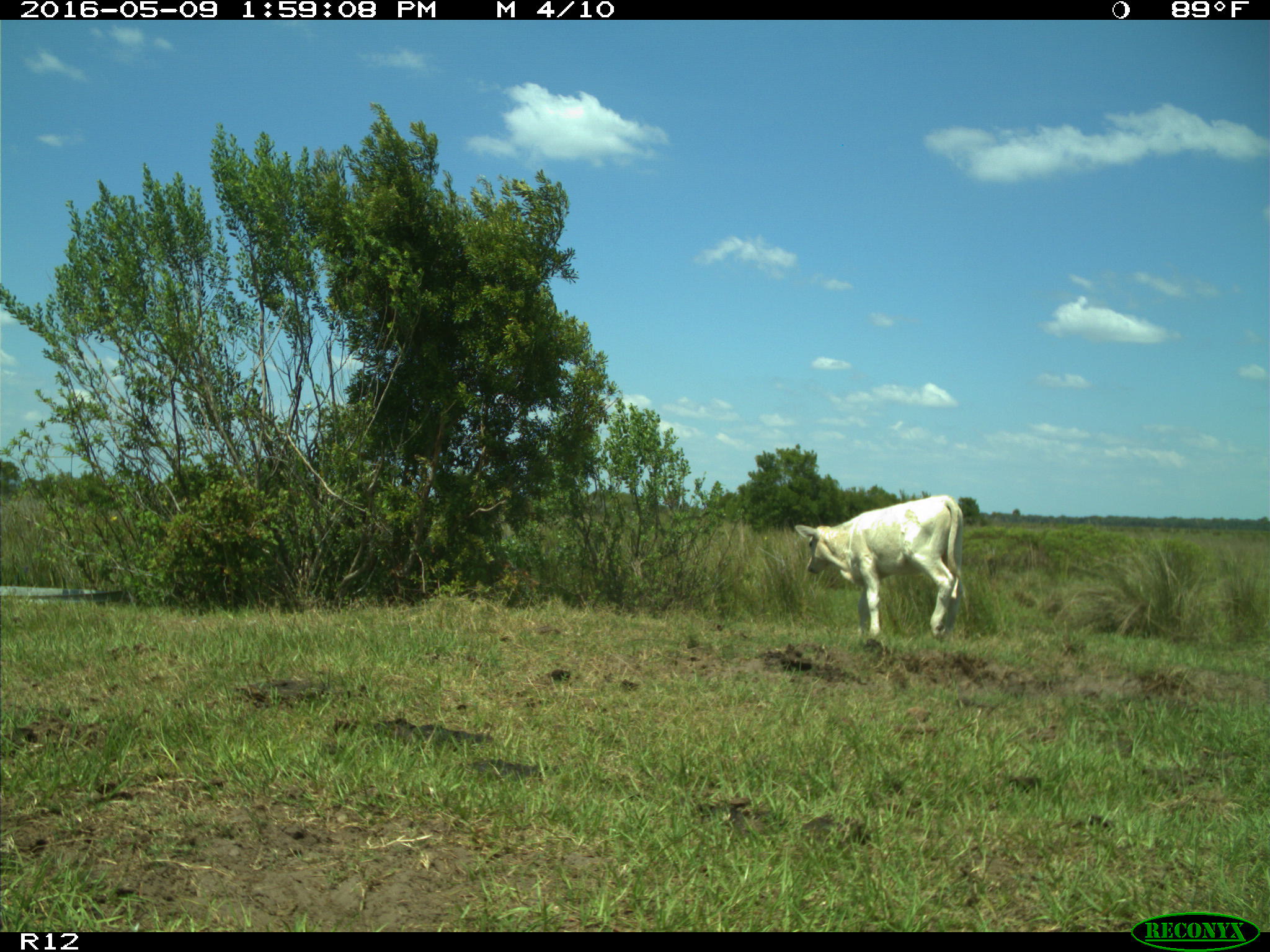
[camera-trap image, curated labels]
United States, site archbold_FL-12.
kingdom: Animalia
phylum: Chordata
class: Mammalia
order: Artiodactyla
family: Bovidae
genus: Bos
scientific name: Bos taurus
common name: domestic cow